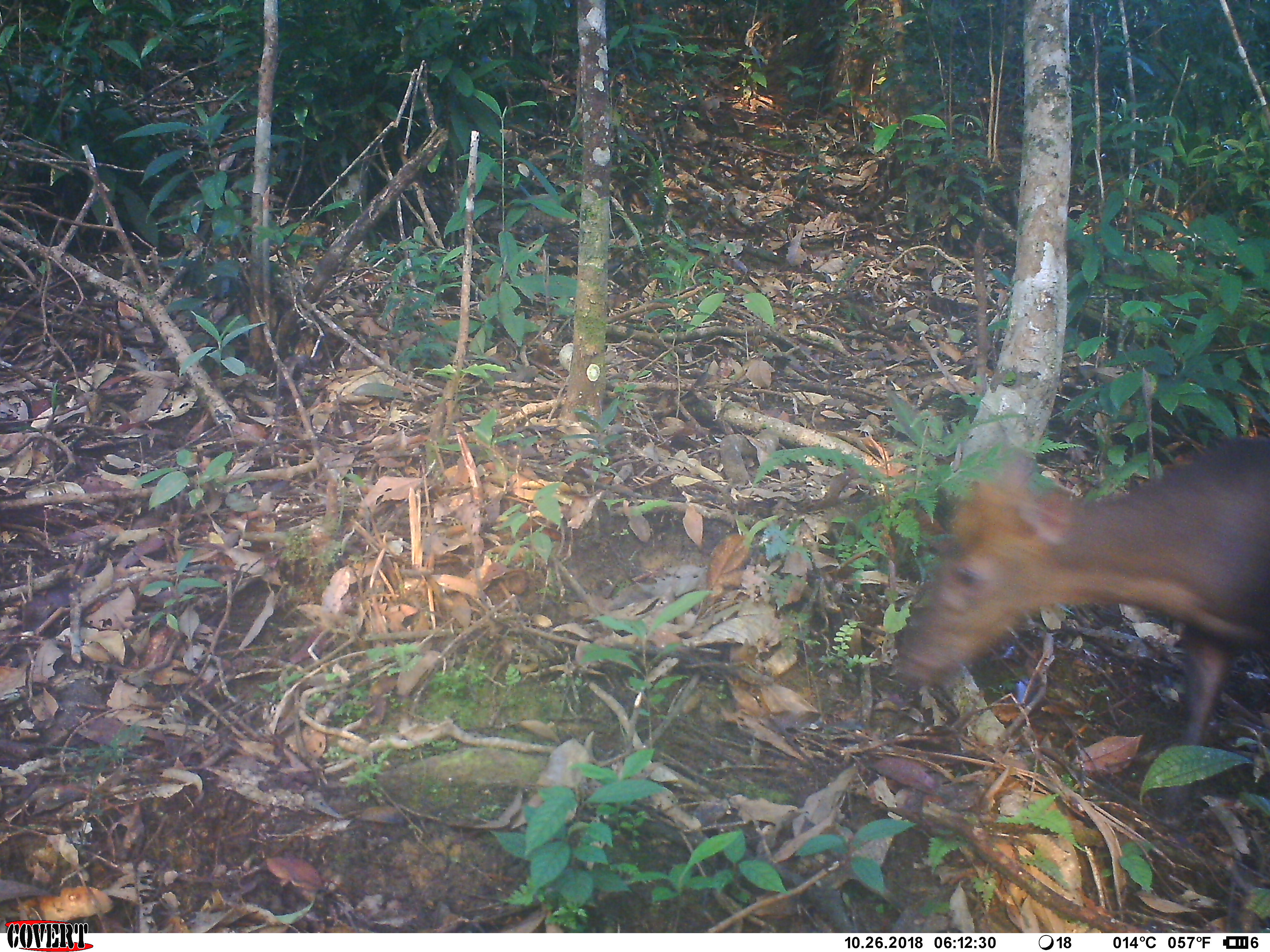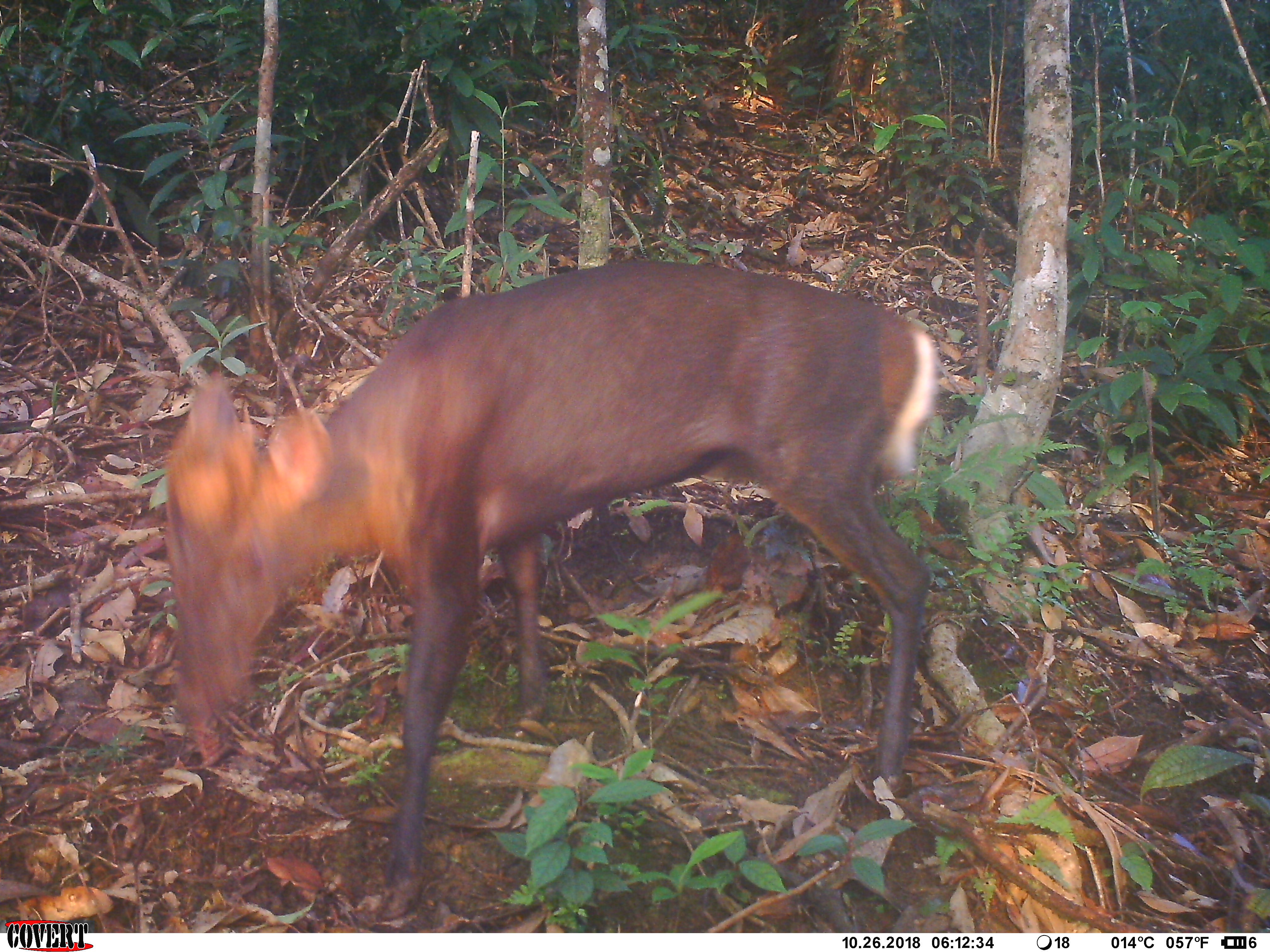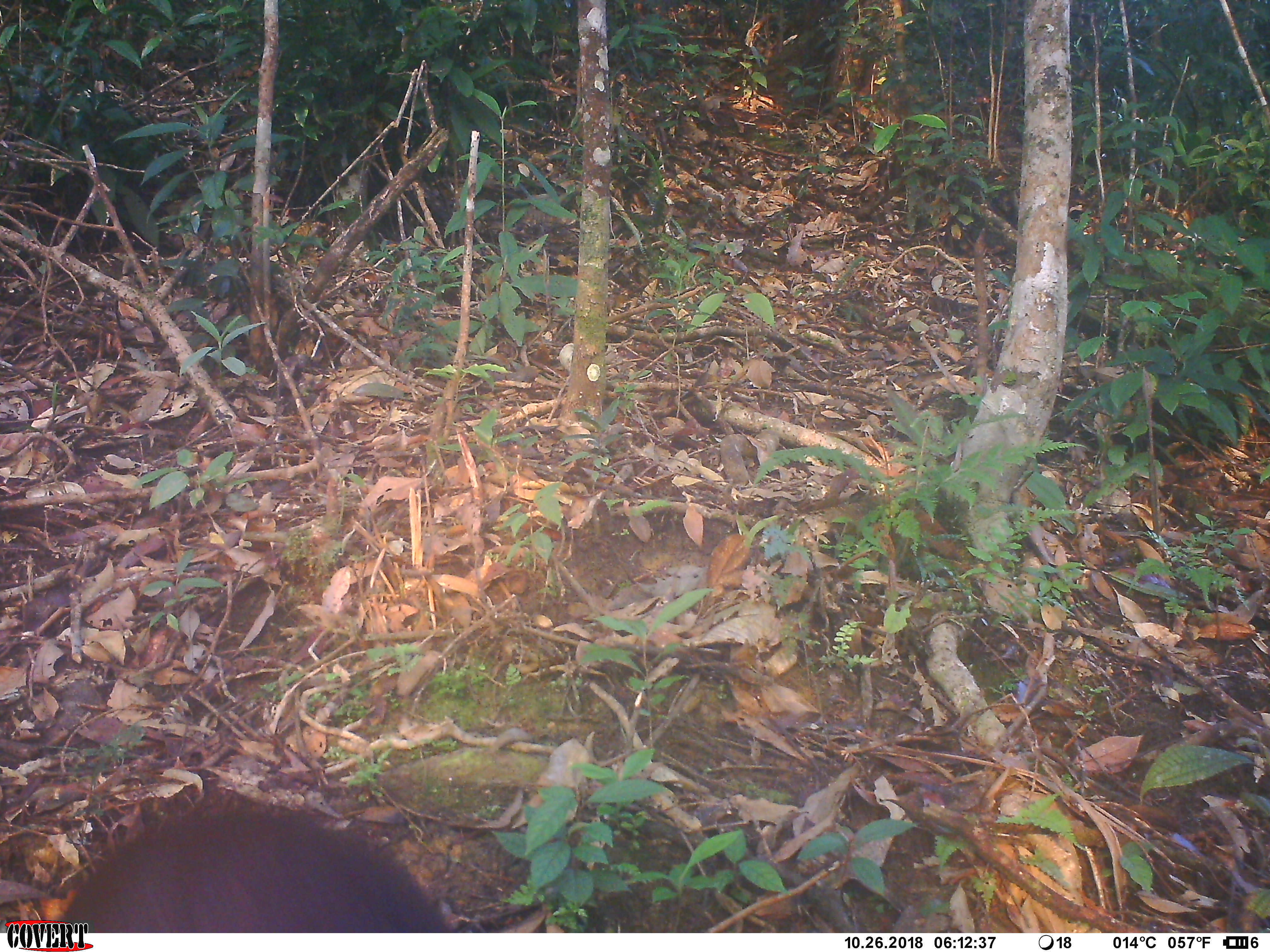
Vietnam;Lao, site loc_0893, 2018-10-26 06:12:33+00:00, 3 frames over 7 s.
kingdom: Animalia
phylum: Chordata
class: Mammalia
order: Artiodactyla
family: Cervidae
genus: Muntiacus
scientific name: Muntiacus rooseveltorum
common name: roosevelt's muntjac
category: roosevelts muntjac group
Roosevelts muntjac group (roosevelt's muntjac) (Muntiacus rooseveltorum). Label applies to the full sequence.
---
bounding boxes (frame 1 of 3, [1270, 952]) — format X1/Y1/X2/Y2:
roosevelts muntjac group: 894/431/1268/829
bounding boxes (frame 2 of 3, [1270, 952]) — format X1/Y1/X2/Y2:
roosevelts muntjac group: 161/257/941/919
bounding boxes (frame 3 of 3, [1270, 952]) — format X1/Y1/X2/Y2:
roosevelts muntjac group: 49/790/454/931